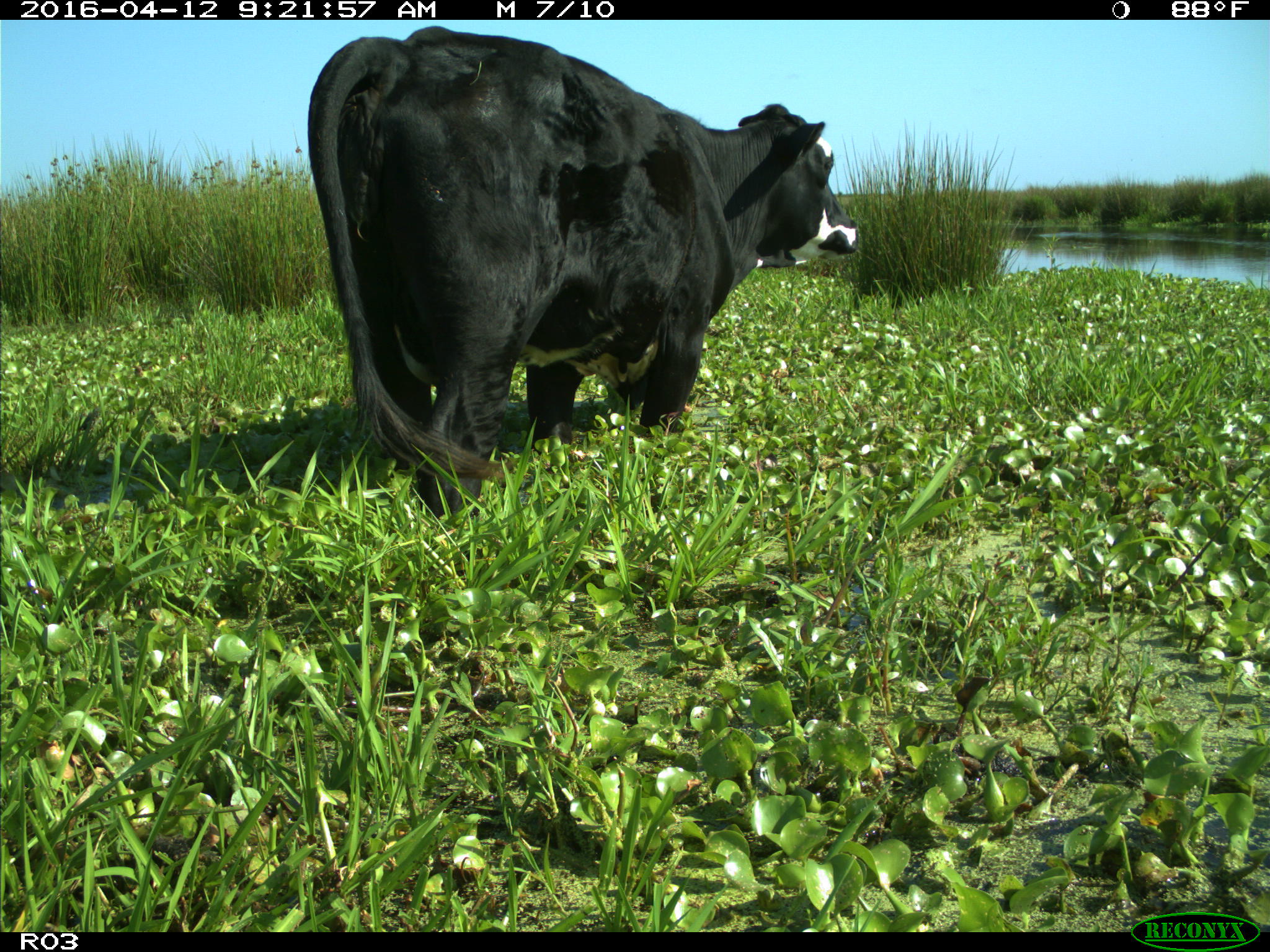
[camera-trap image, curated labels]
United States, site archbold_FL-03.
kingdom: Animalia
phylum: Chordata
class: Mammalia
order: Artiodactyla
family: Bovidae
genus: Bos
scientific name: Bos taurus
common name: domestic cow